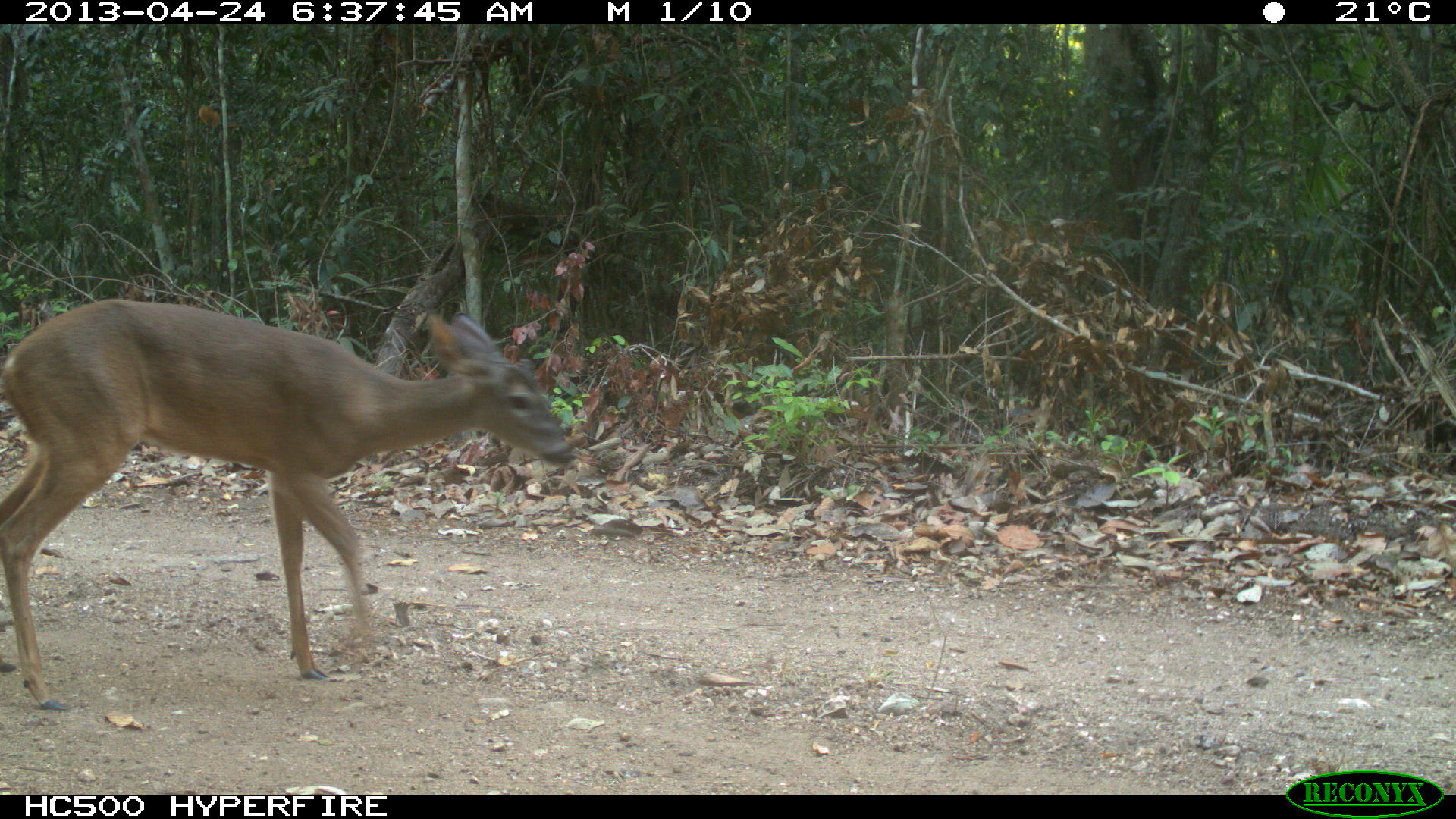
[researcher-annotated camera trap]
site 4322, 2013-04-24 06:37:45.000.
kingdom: Animalia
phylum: Chordata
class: Mammalia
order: Artiodactyla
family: Cervidae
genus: Odocoileus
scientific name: Odocoileus virginianus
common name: white-tailed deer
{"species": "Odocoileus virginianus (white-tailed deer)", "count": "1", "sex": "female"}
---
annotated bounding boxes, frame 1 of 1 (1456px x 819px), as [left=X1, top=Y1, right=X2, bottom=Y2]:
odocoileus virginianus: [left=0, top=298, right=577, bottom=709]